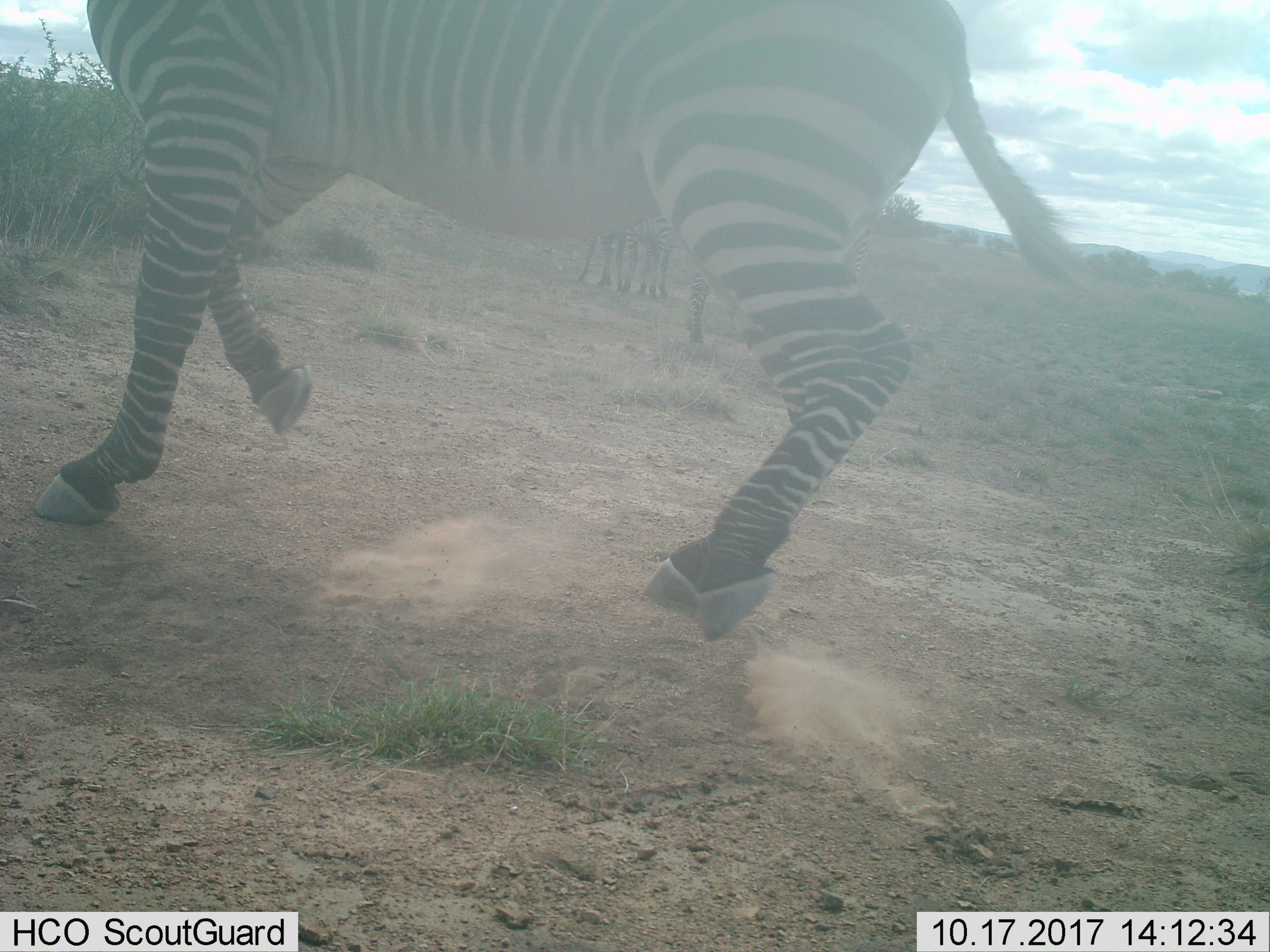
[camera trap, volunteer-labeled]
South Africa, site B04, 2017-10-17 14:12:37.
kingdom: Animalia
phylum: Chordata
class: Mammalia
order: Perissodactyla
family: Equidae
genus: Equus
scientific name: Equus zebra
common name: mountain zebra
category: zebramountain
Zebramountain (mountain zebra) (Equus zebra), count 4. Behavior (volunteer vote fractions): standing 75%, resting 0%, moving 100%, interacting 12%. Young present (vote fraction): 25%. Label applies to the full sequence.